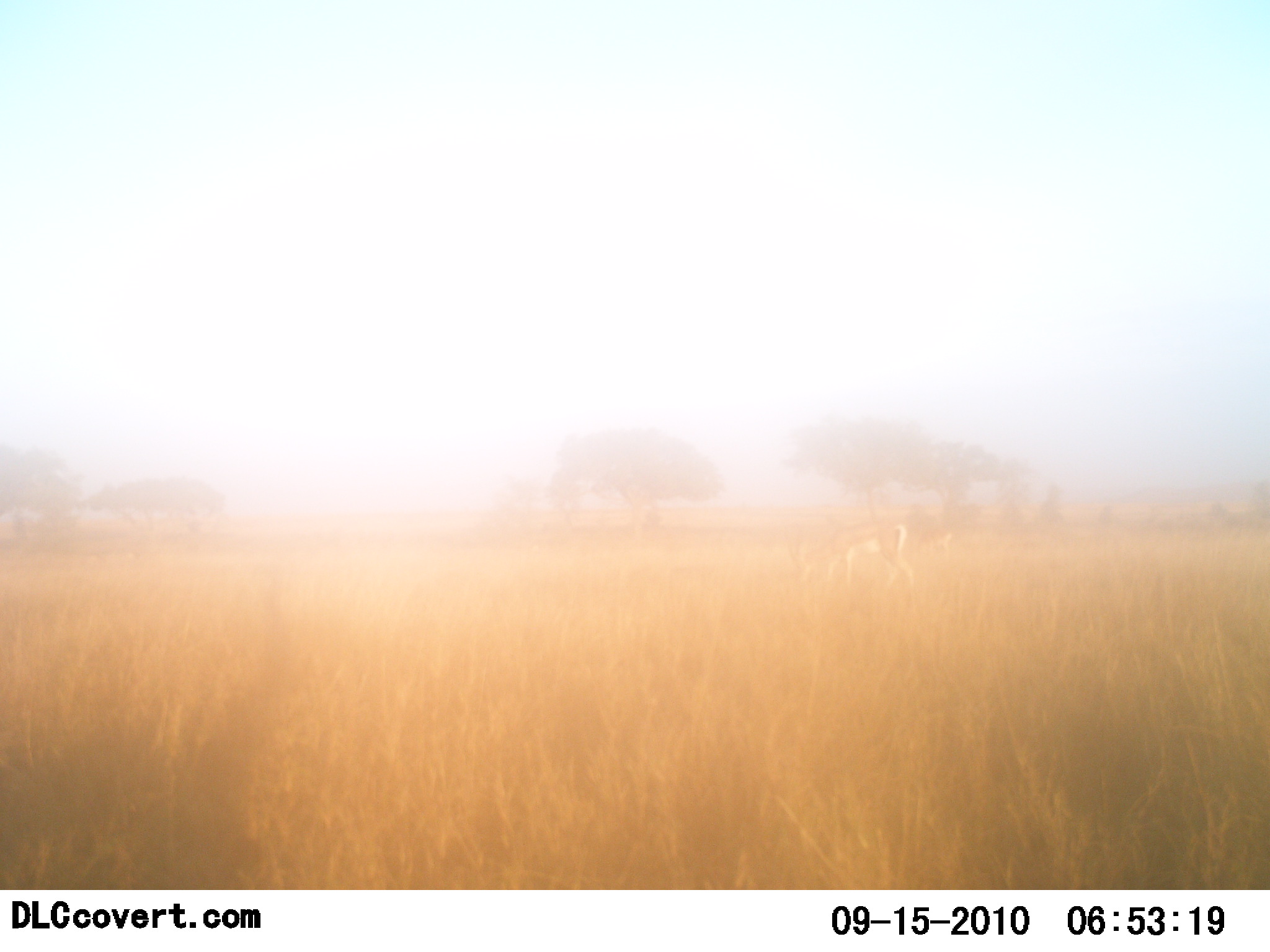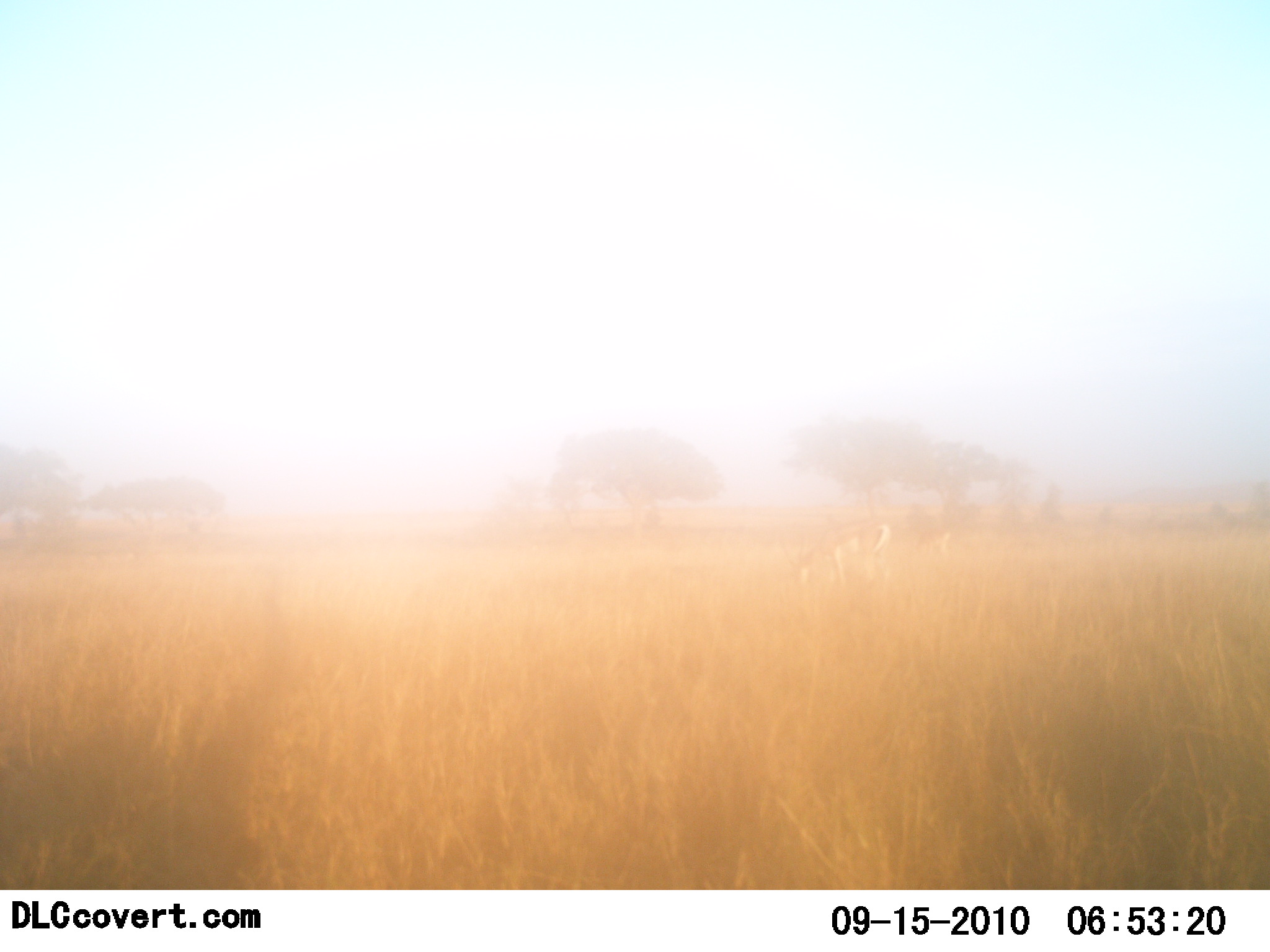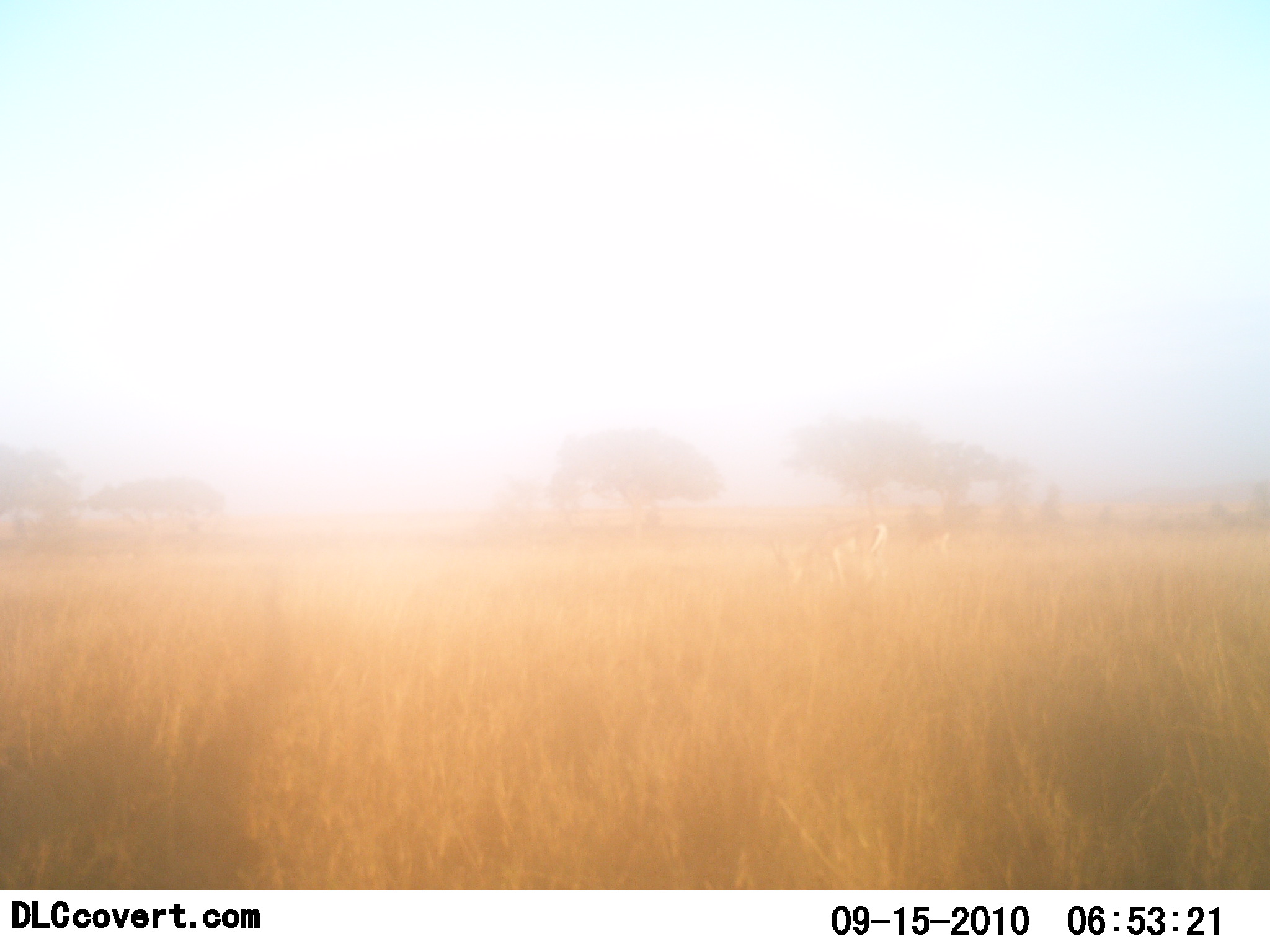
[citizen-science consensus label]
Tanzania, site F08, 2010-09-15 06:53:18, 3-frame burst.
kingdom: Animalia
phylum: Chordata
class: Mammalia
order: Artiodactyla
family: Bovidae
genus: Eudorcas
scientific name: Eudorcas thomsonii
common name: thomson's gazelle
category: gazellethomsons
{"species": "gazellethomsons (thomson's gazelle) (Eudorcas thomsonii)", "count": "2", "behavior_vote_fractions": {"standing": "20%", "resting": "0%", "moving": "0%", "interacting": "0%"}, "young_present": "0%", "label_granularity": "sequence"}